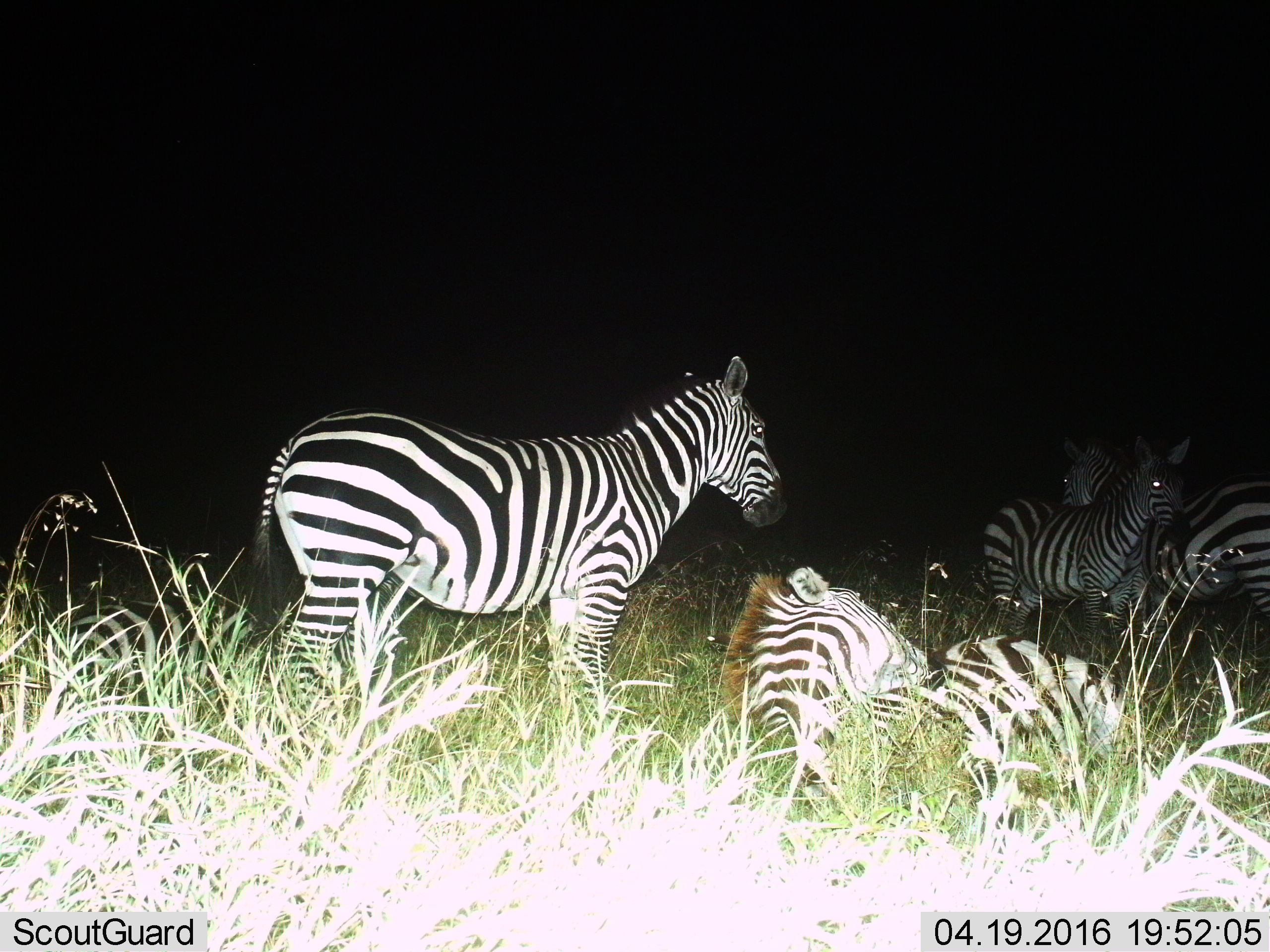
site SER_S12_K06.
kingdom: Animalia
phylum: Chordata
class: Mammalia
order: Perissodactyla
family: Equidae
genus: Equus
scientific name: Equus quagga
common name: plains zebra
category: zebraplains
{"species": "zebraplains (plains zebra) (Equus quagga)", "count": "4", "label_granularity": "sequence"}